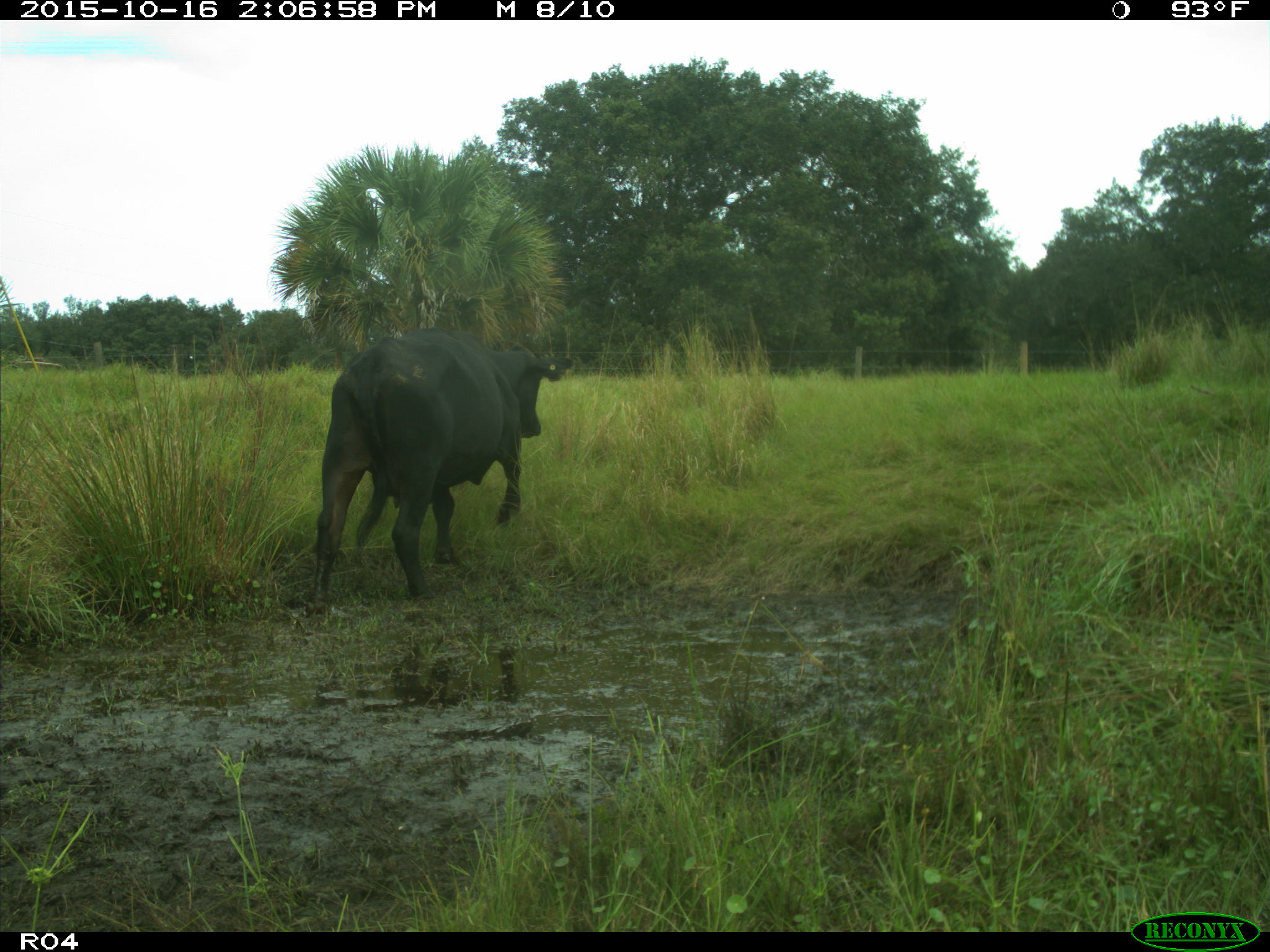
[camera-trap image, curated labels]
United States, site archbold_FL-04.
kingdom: Animalia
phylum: Chordata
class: Mammalia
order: Artiodactyla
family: Bovidae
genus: Bos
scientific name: Bos taurus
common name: domestic cow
Bos taurus (domestic cow).